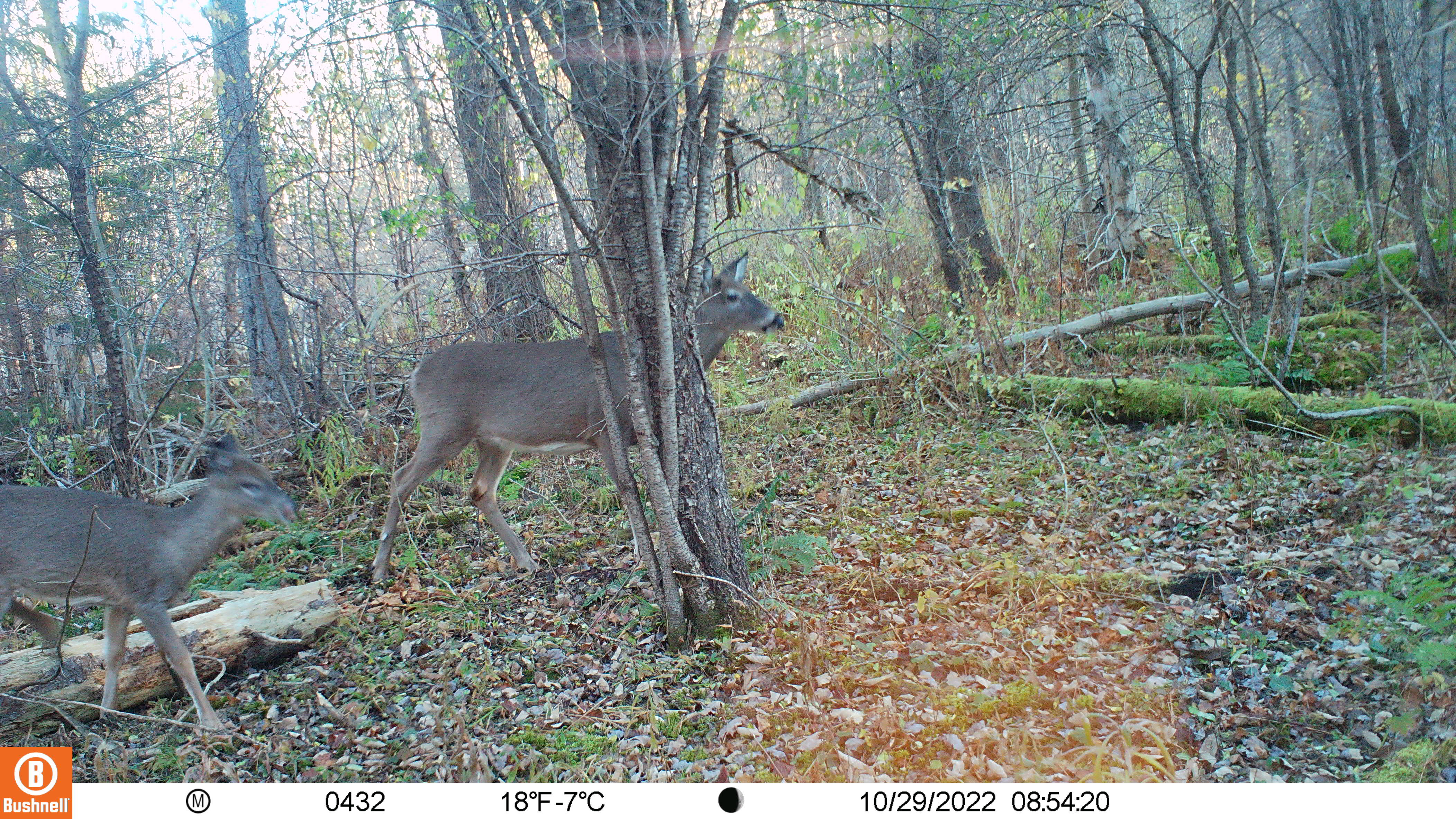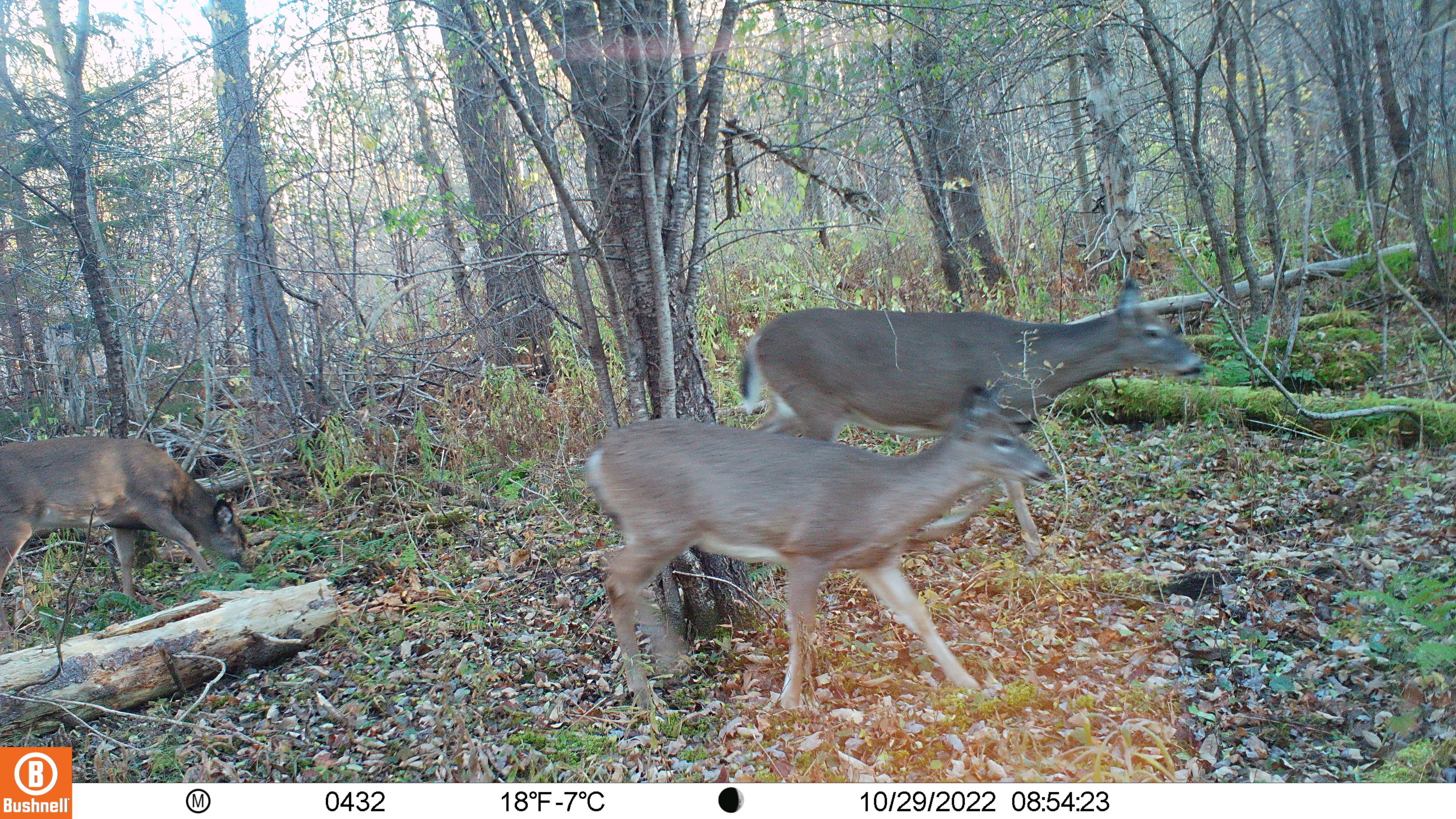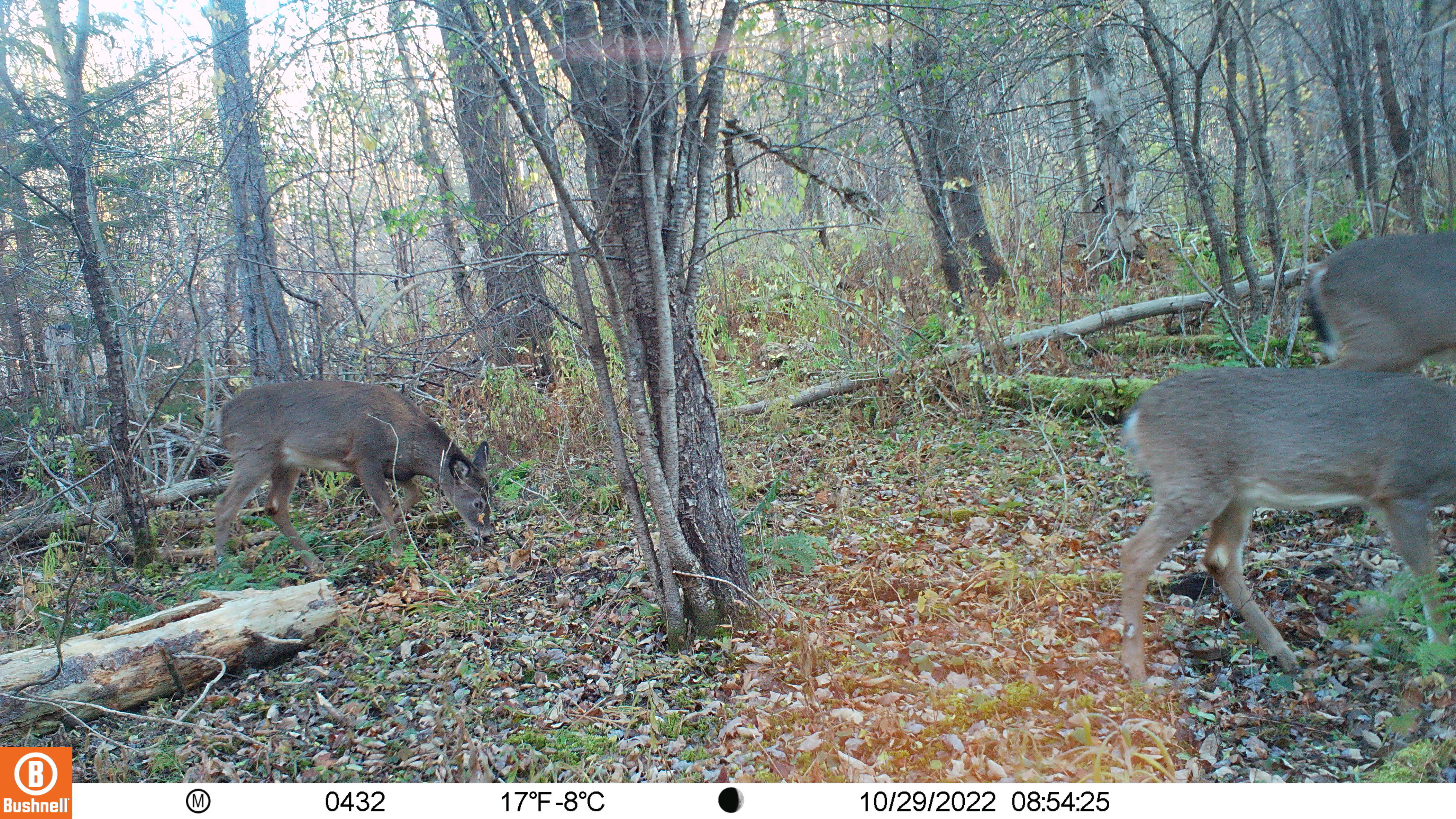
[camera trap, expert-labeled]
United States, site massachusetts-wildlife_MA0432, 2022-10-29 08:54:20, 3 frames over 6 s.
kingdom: Animalia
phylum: Chordata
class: Mammalia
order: Artiodactyla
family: Cervidae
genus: Odocoileus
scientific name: Odocoileus virginianus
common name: white-tailed deer